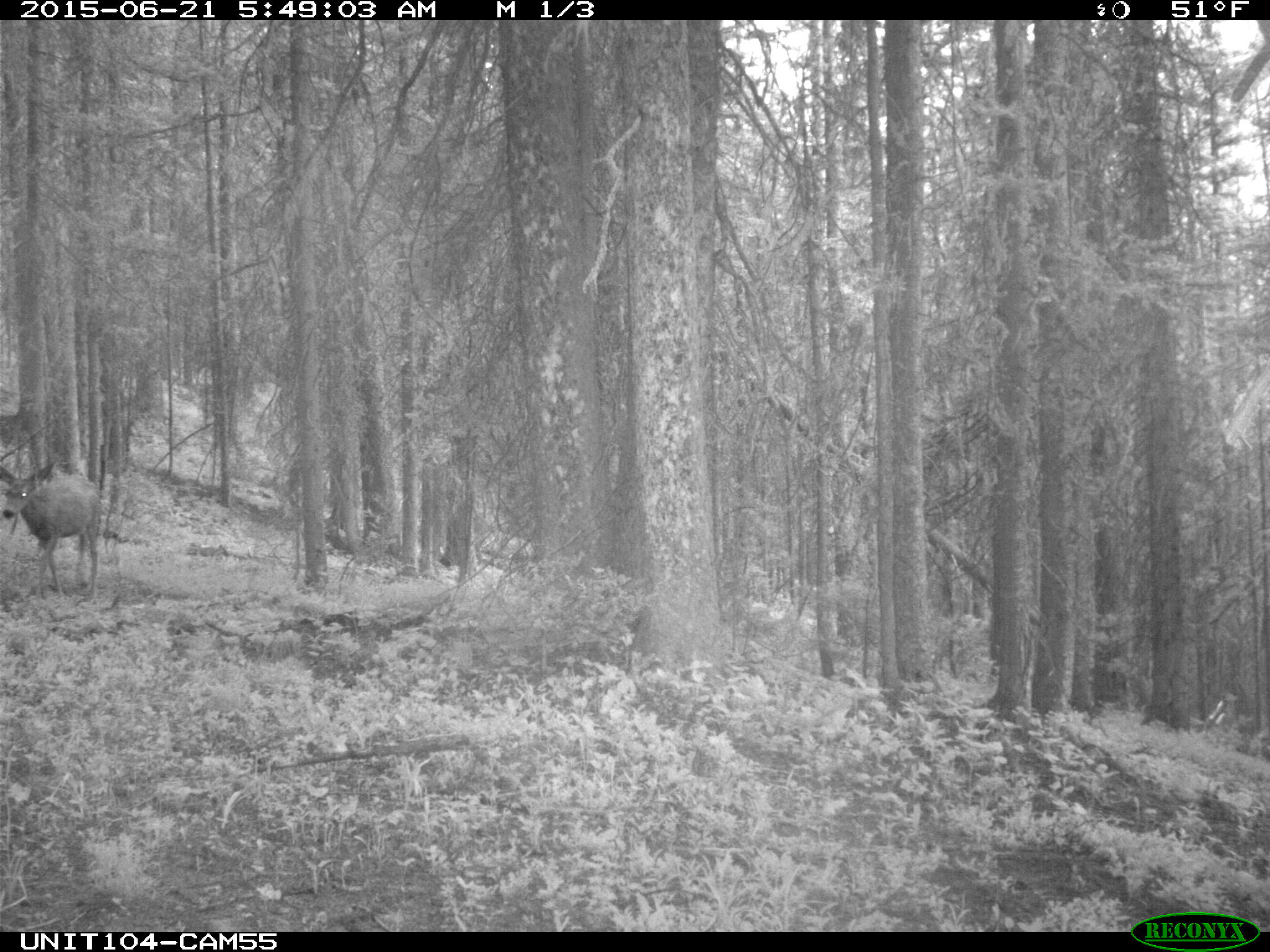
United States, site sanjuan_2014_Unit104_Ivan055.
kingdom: Animalia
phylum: Chordata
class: Mammalia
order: Artiodactyla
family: Cervidae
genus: Odocoileus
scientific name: Odocoileus hemionus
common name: mule deer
Odocoileus hemionus (mule deer).